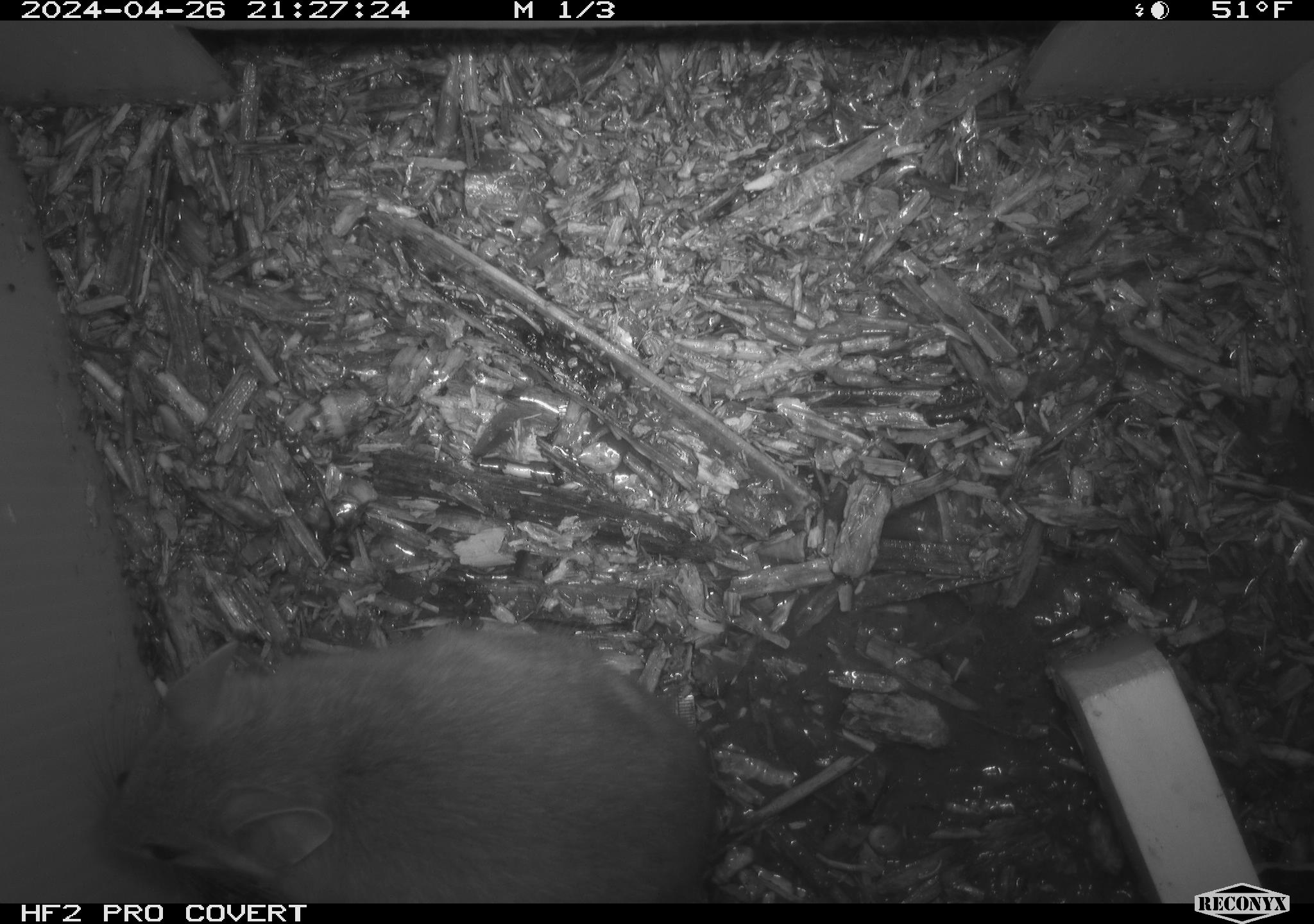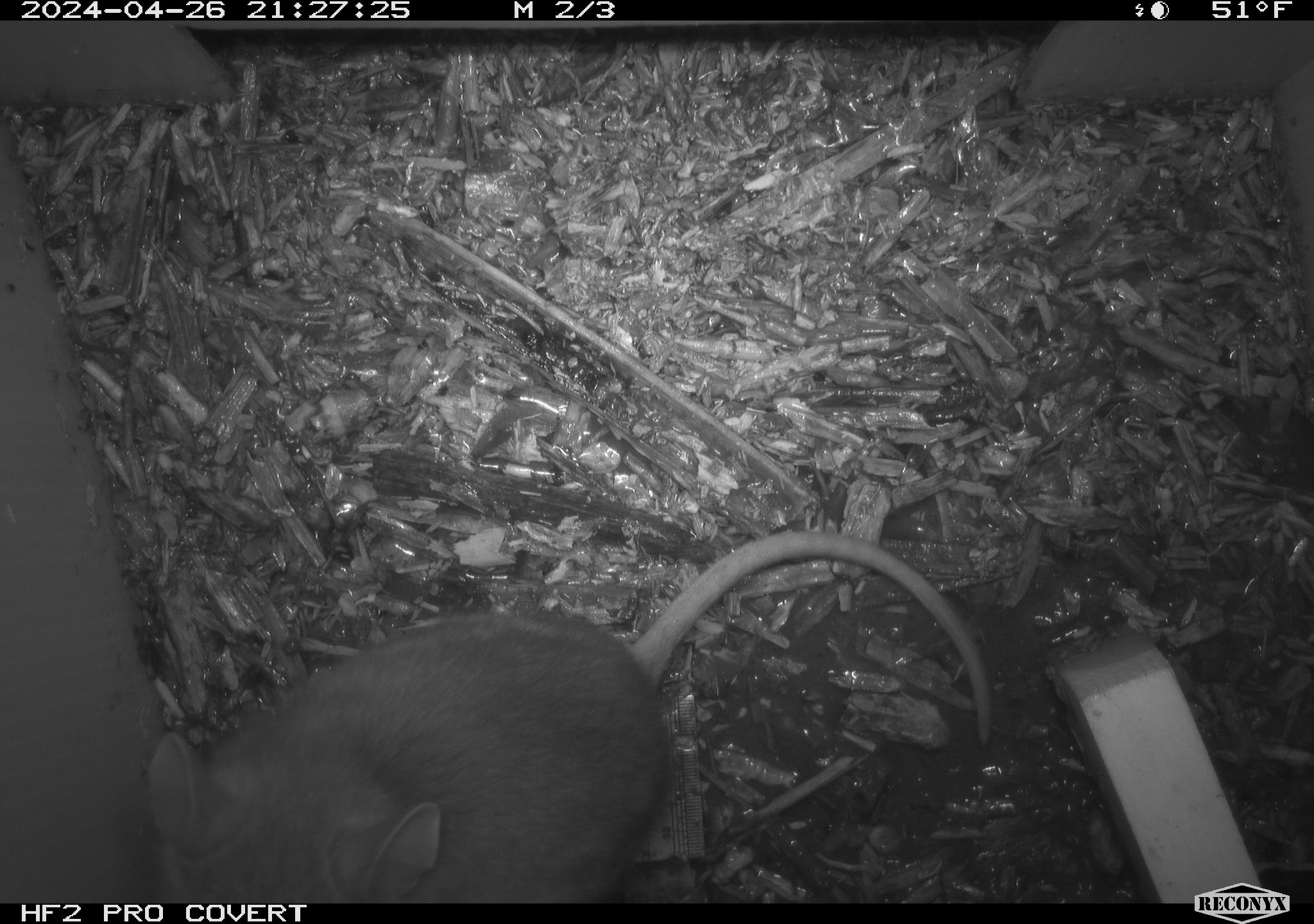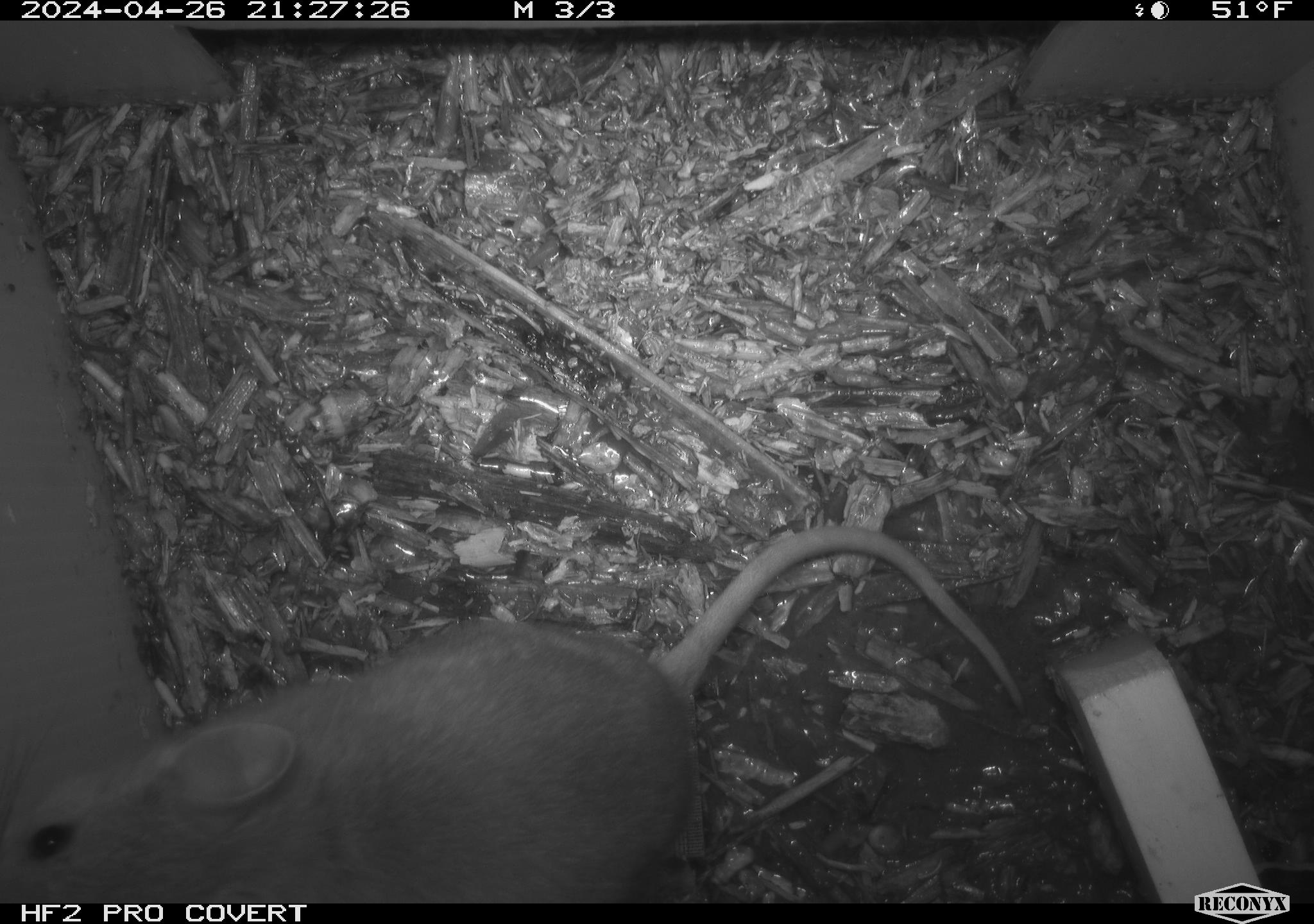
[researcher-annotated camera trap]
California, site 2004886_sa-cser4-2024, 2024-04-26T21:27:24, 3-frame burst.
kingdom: Animalia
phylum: Chordata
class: Mammalia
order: Rodentia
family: Muridae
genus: Rattus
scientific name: Rattus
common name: rat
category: rattus species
Rattus species (rat) (Rattus).